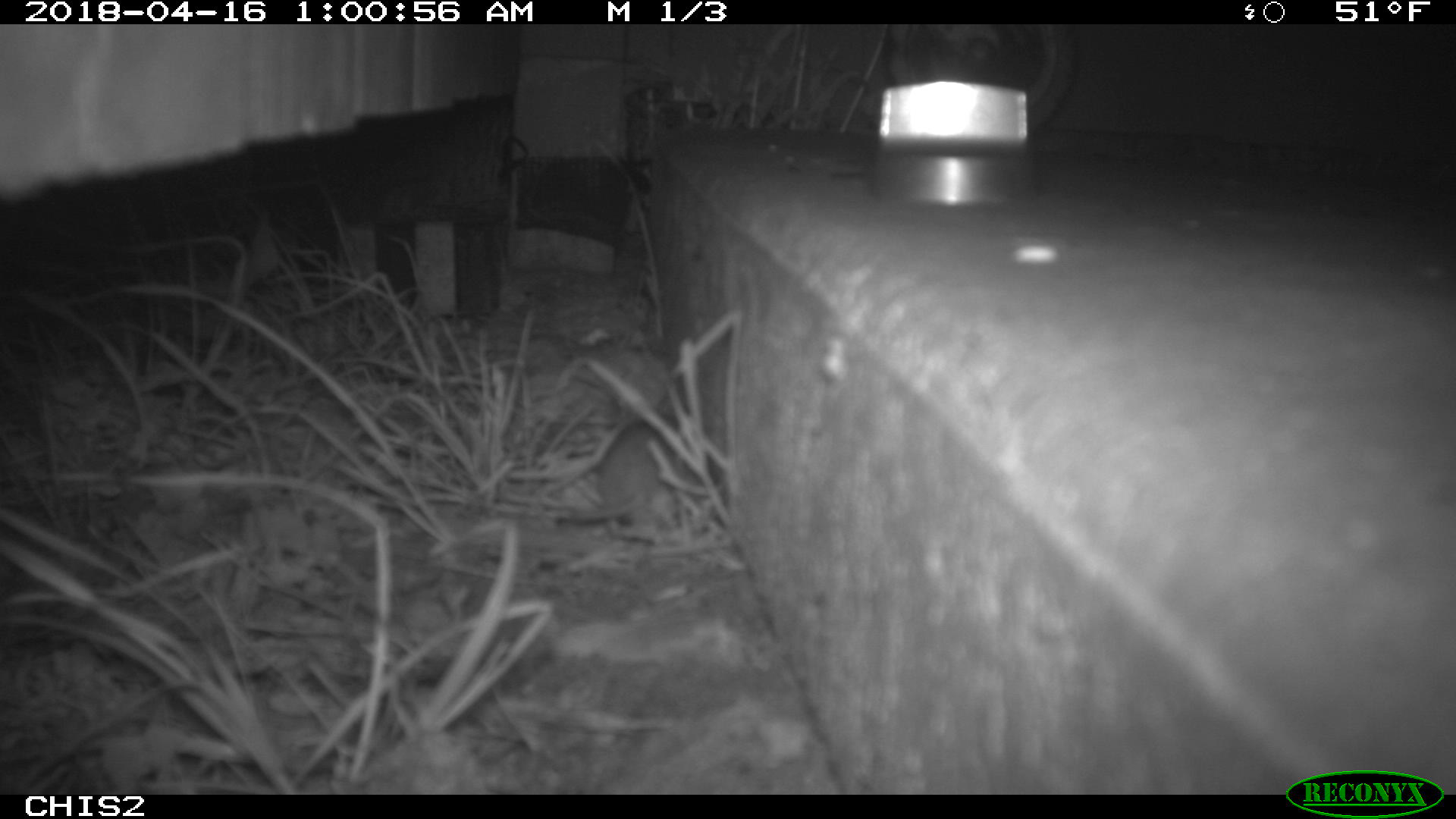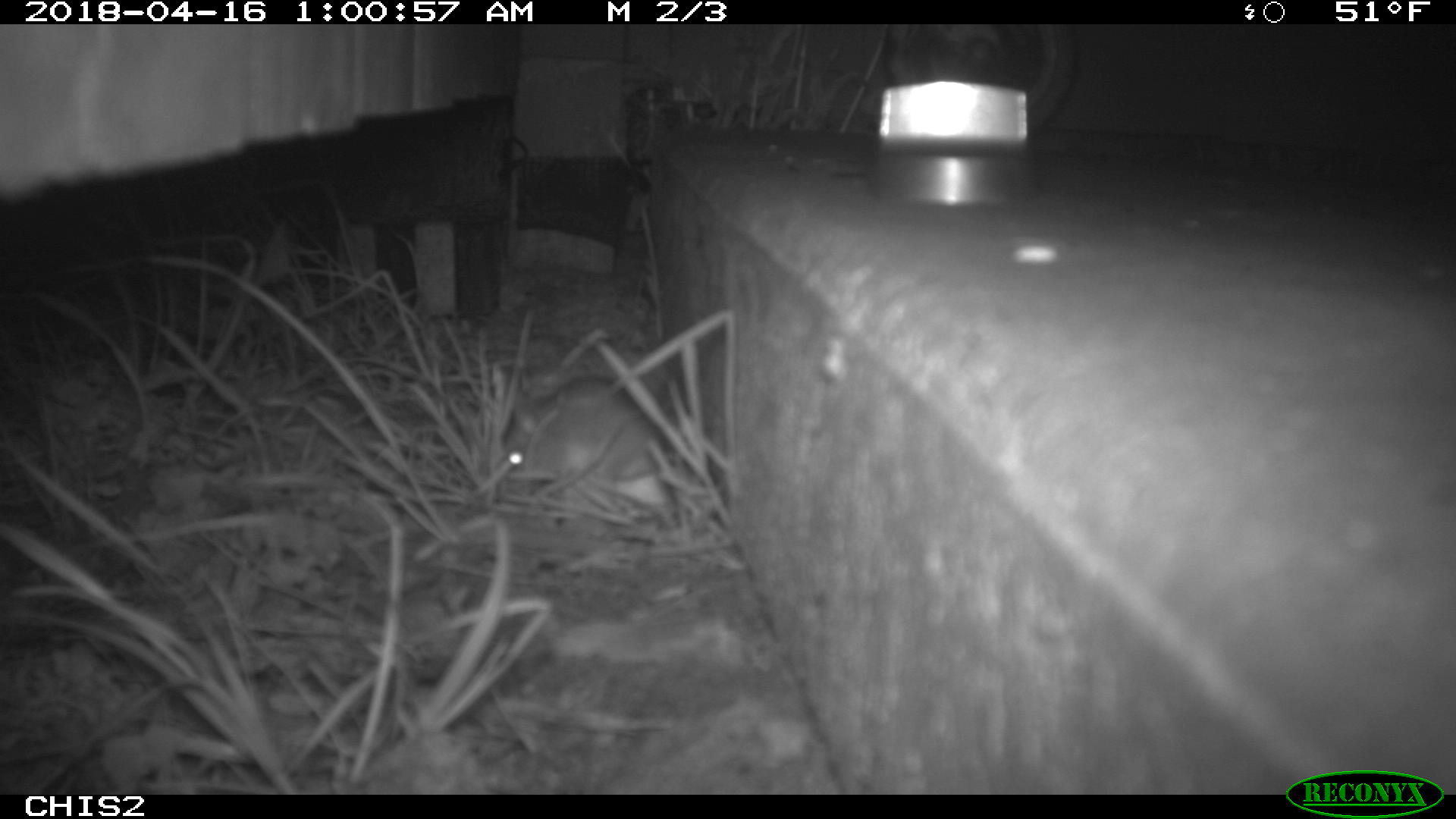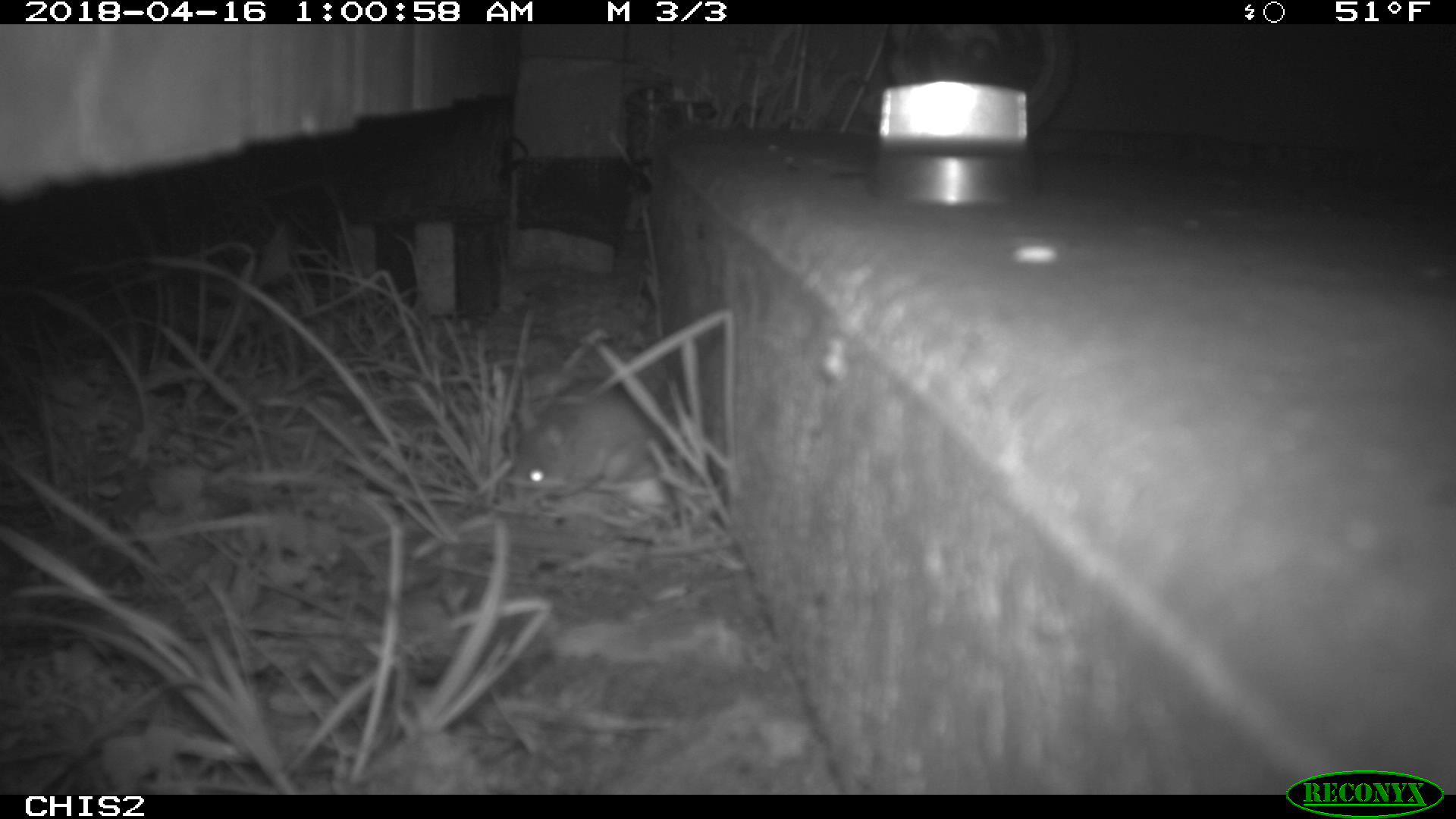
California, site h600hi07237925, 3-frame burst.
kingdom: Animalia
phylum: Chordata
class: Mammalia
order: Rodentia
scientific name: Rodentia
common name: rodent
Rodent (Rodentia).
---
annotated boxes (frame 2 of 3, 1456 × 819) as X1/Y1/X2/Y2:
rodent: 507/377/666/497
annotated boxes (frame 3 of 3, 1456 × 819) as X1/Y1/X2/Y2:
rodent: 513/394/662/489